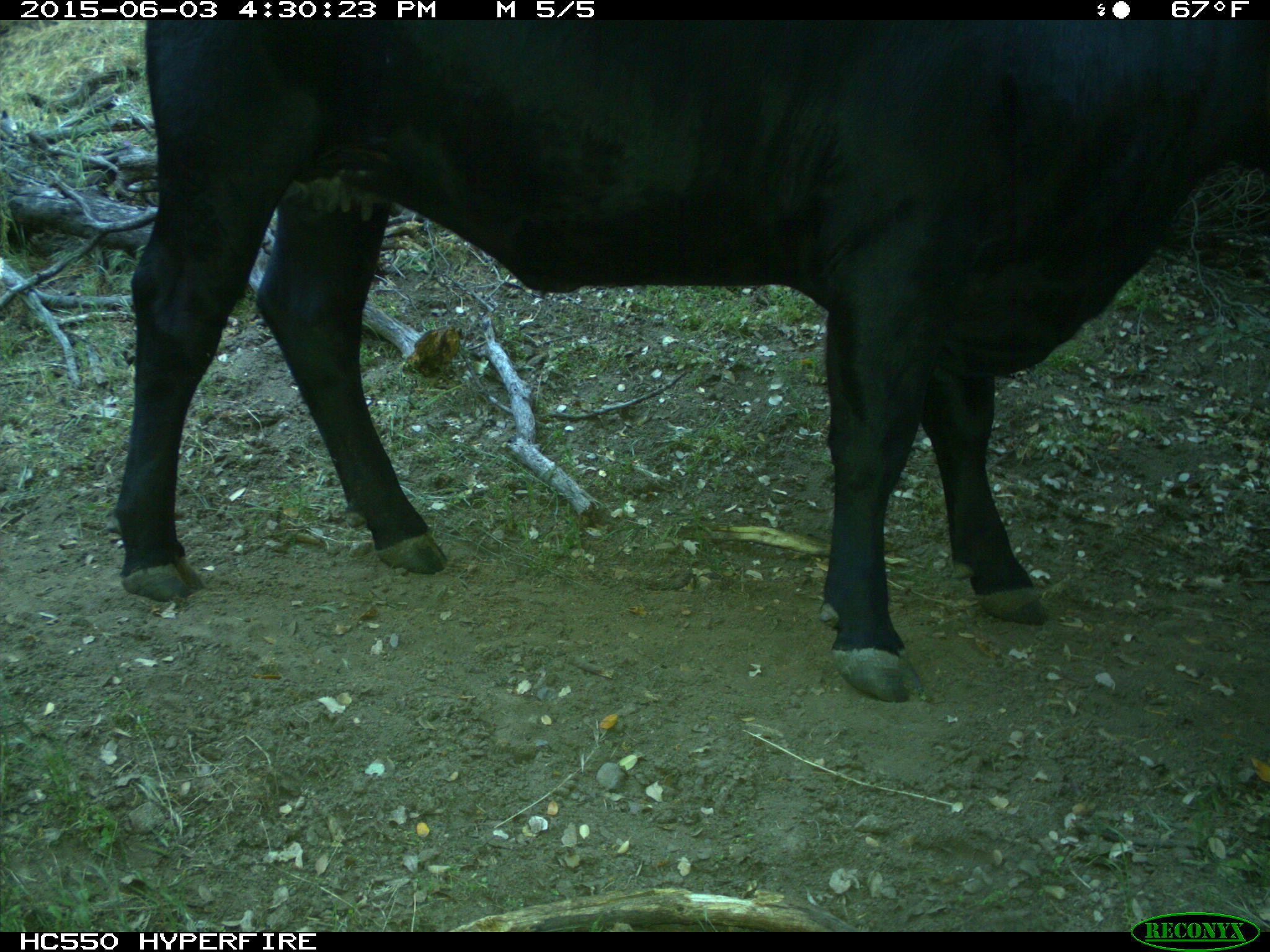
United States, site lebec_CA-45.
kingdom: Animalia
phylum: Chordata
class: Mammalia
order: Artiodactyla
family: Bovidae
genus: Bos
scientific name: Bos taurus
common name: domestic cow